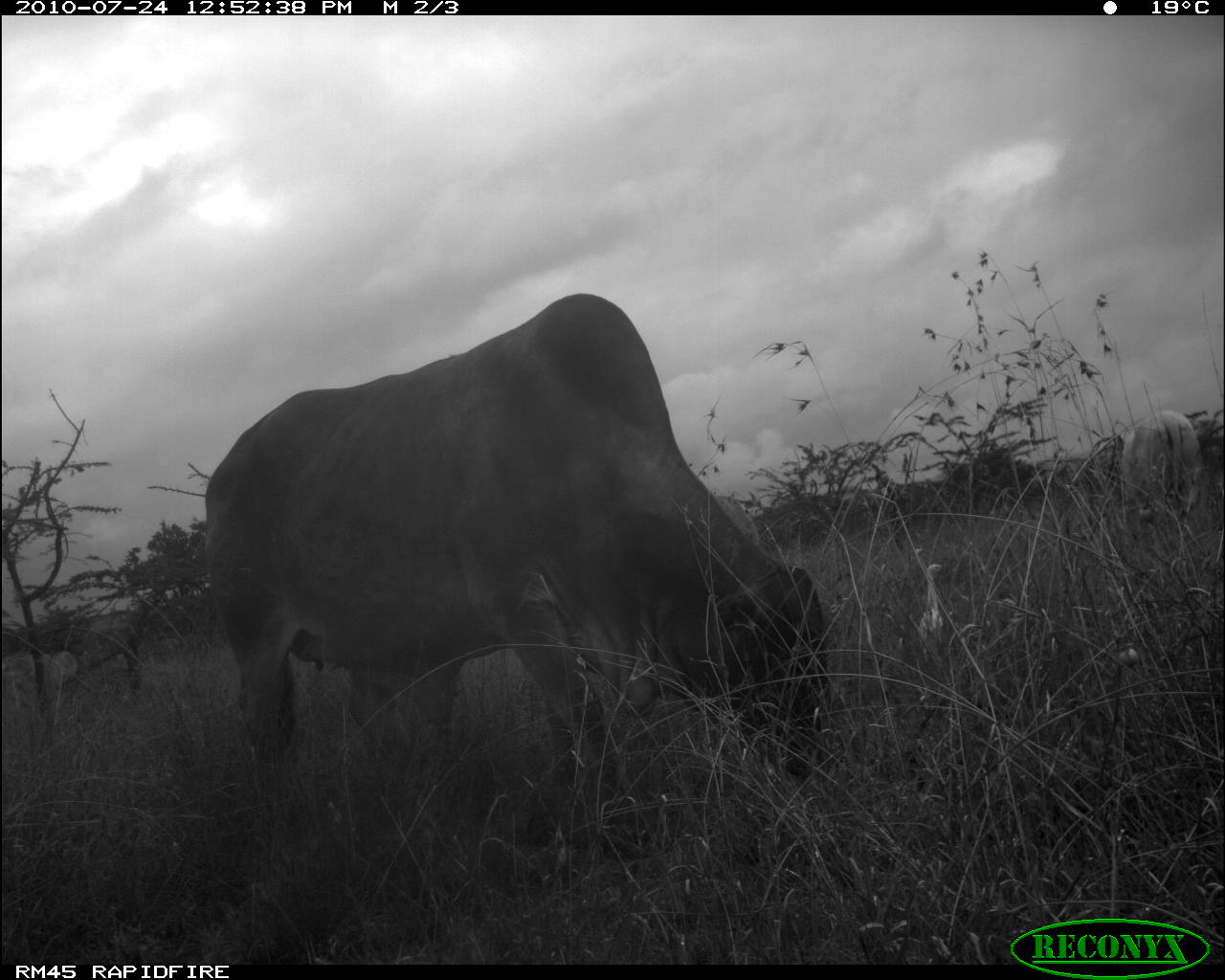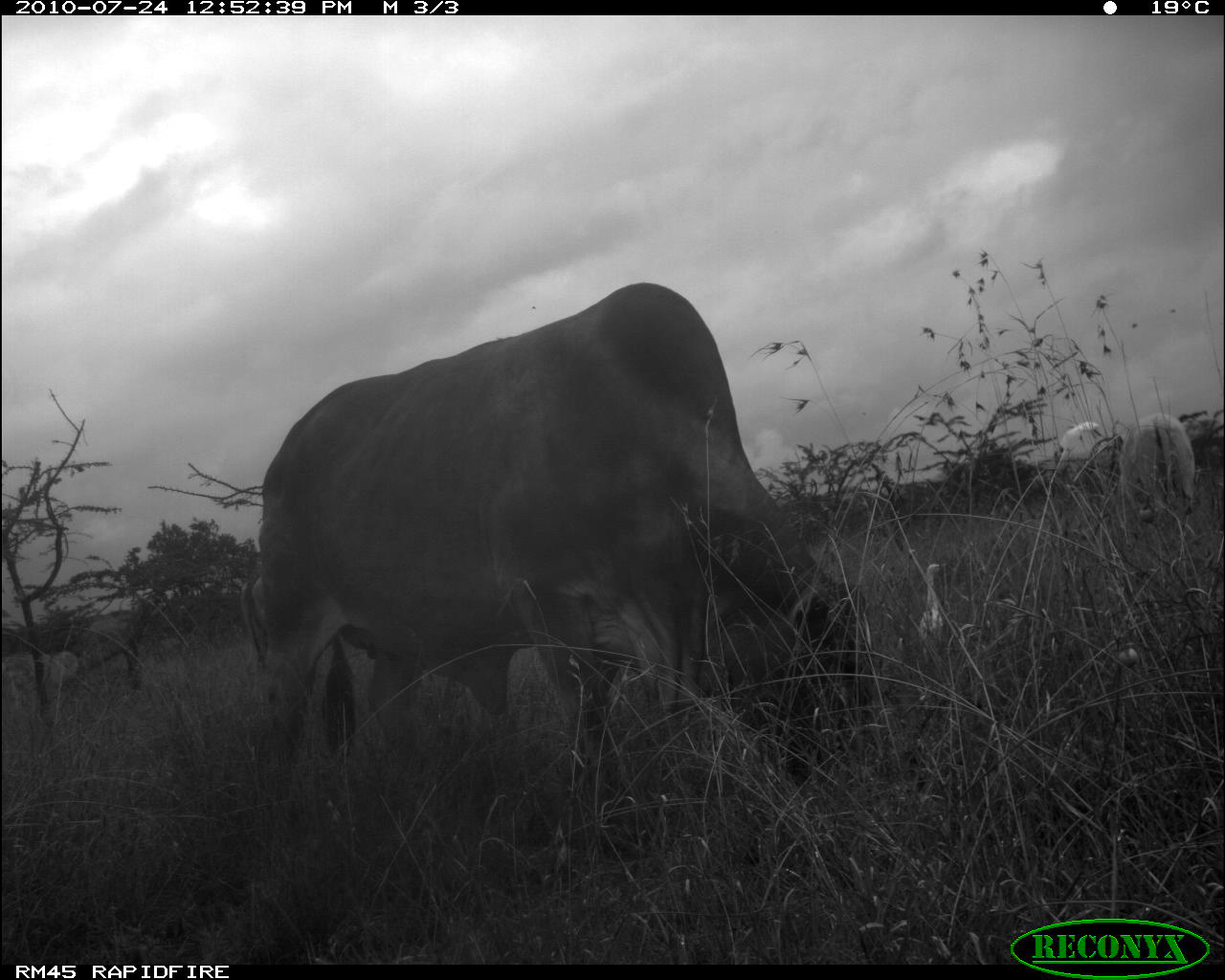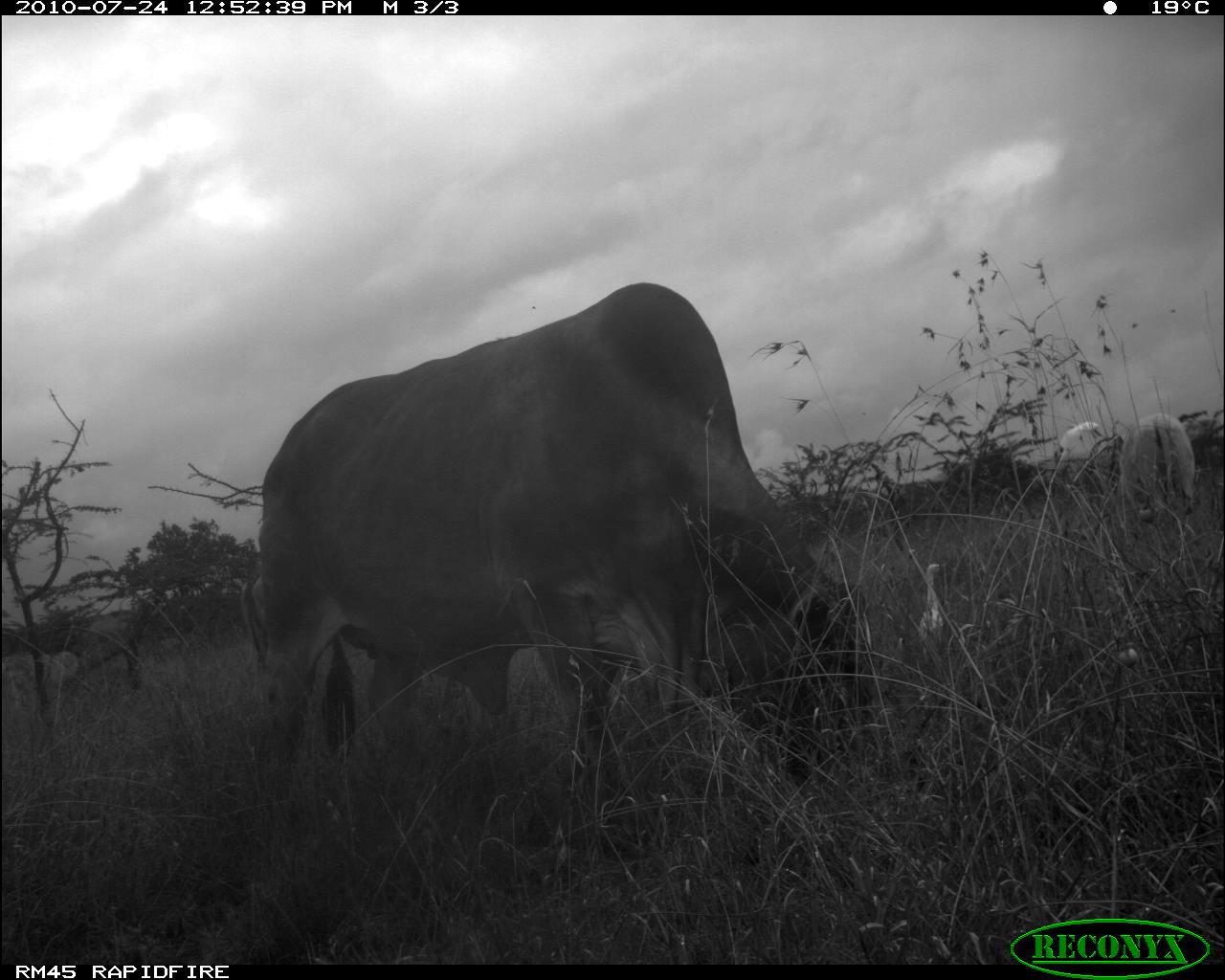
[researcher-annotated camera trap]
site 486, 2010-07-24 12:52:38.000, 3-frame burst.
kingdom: Animalia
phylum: Chordata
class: Mammalia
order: Artiodactyla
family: Bovidae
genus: Bos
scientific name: Bos taurus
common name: domestic cattle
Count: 3.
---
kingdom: Animalia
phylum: Chordata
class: Aves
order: Pelecaniformes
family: Ardeidae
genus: Bubulcus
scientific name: Bubulcus ibis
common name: cattle egret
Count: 2.